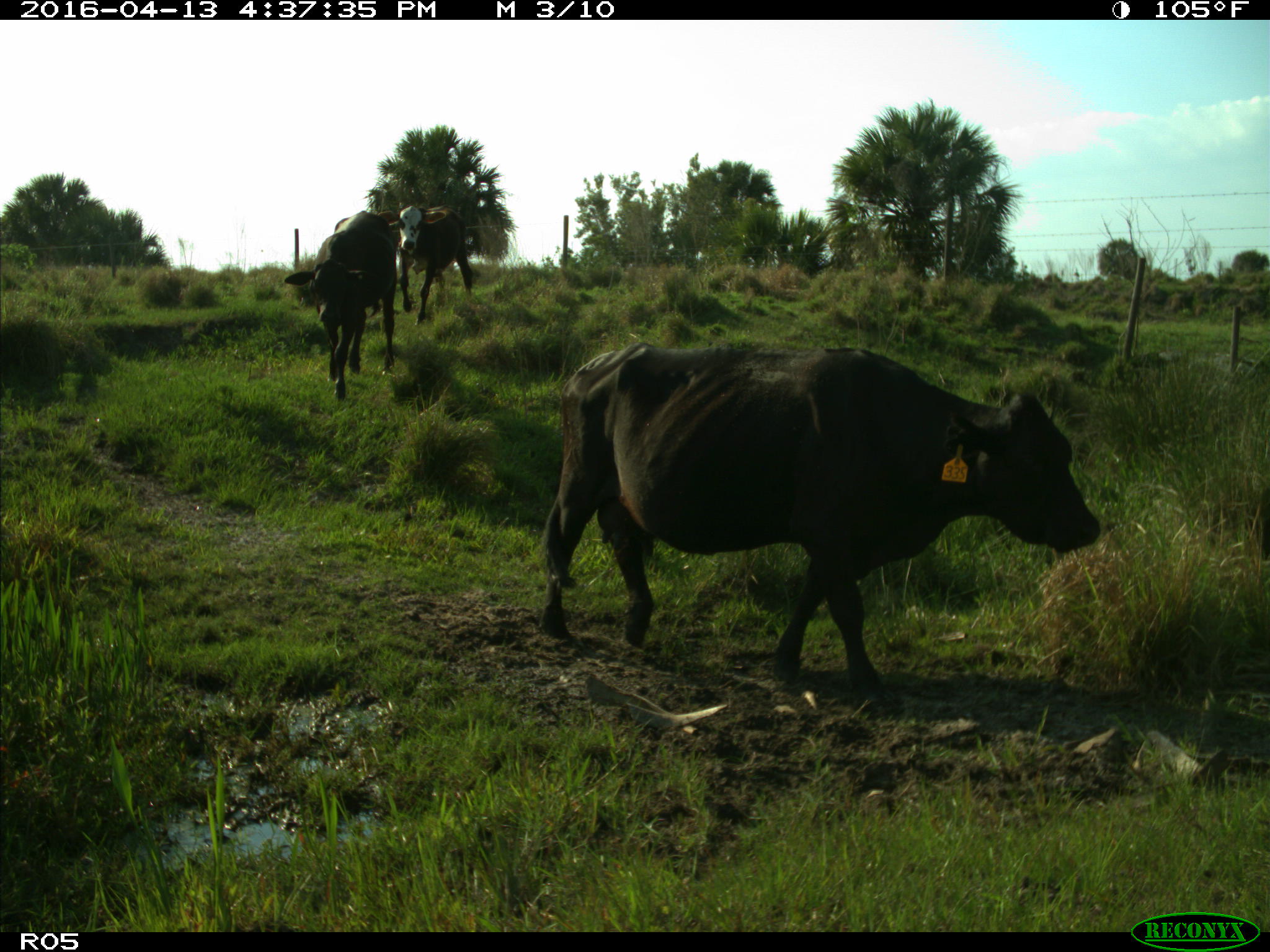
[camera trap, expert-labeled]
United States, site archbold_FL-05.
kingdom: Animalia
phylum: Chordata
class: Mammalia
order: Artiodactyla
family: Bovidae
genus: Bos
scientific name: Bos taurus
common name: domestic cow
Bos taurus (domestic cow).